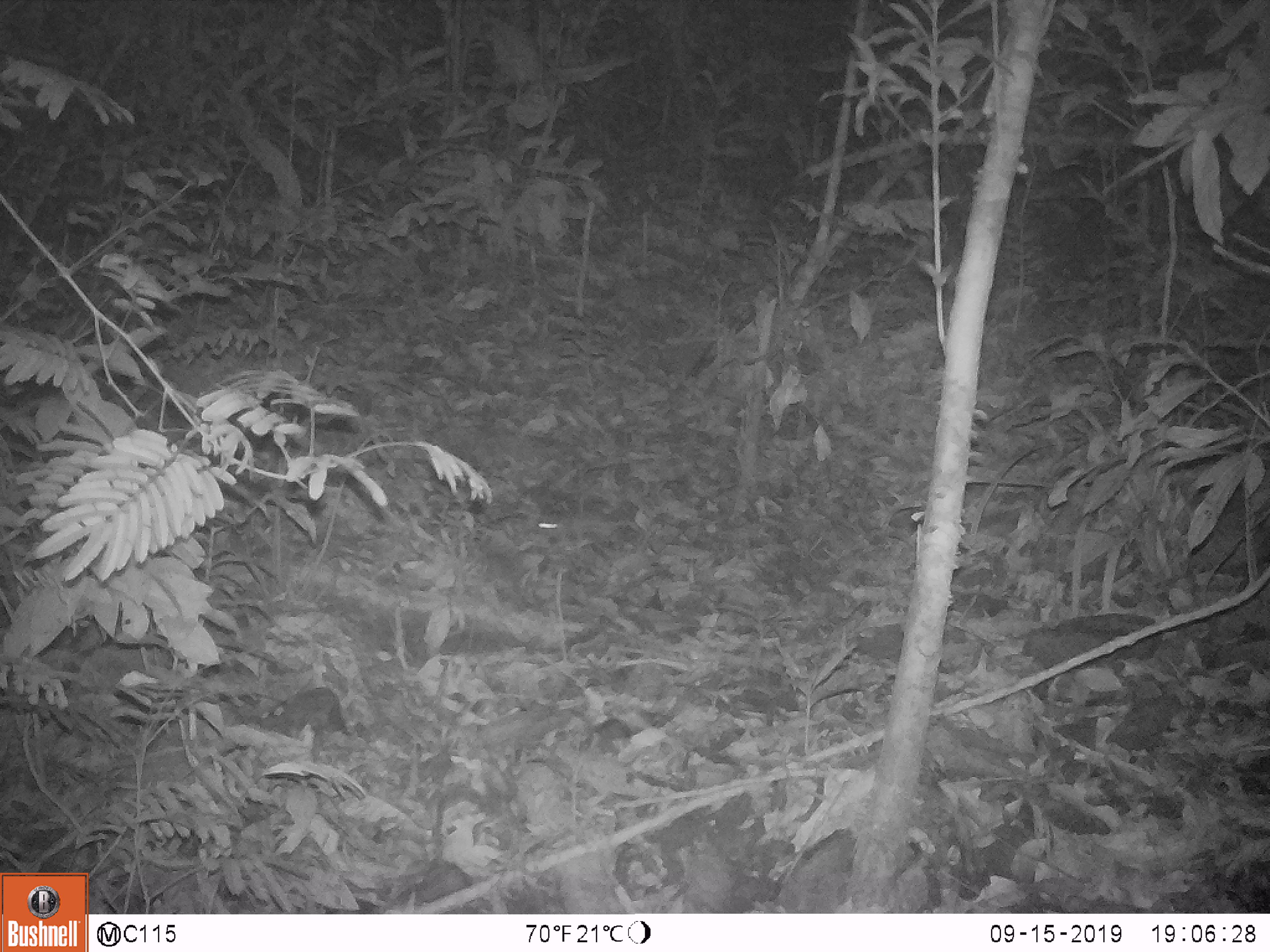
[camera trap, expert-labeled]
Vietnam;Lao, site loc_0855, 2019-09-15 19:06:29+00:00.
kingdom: Animalia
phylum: Chordata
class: Mammalia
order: Rodentia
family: Muridae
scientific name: Muridae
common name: old-world mice and rats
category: unidentified murid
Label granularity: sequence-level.